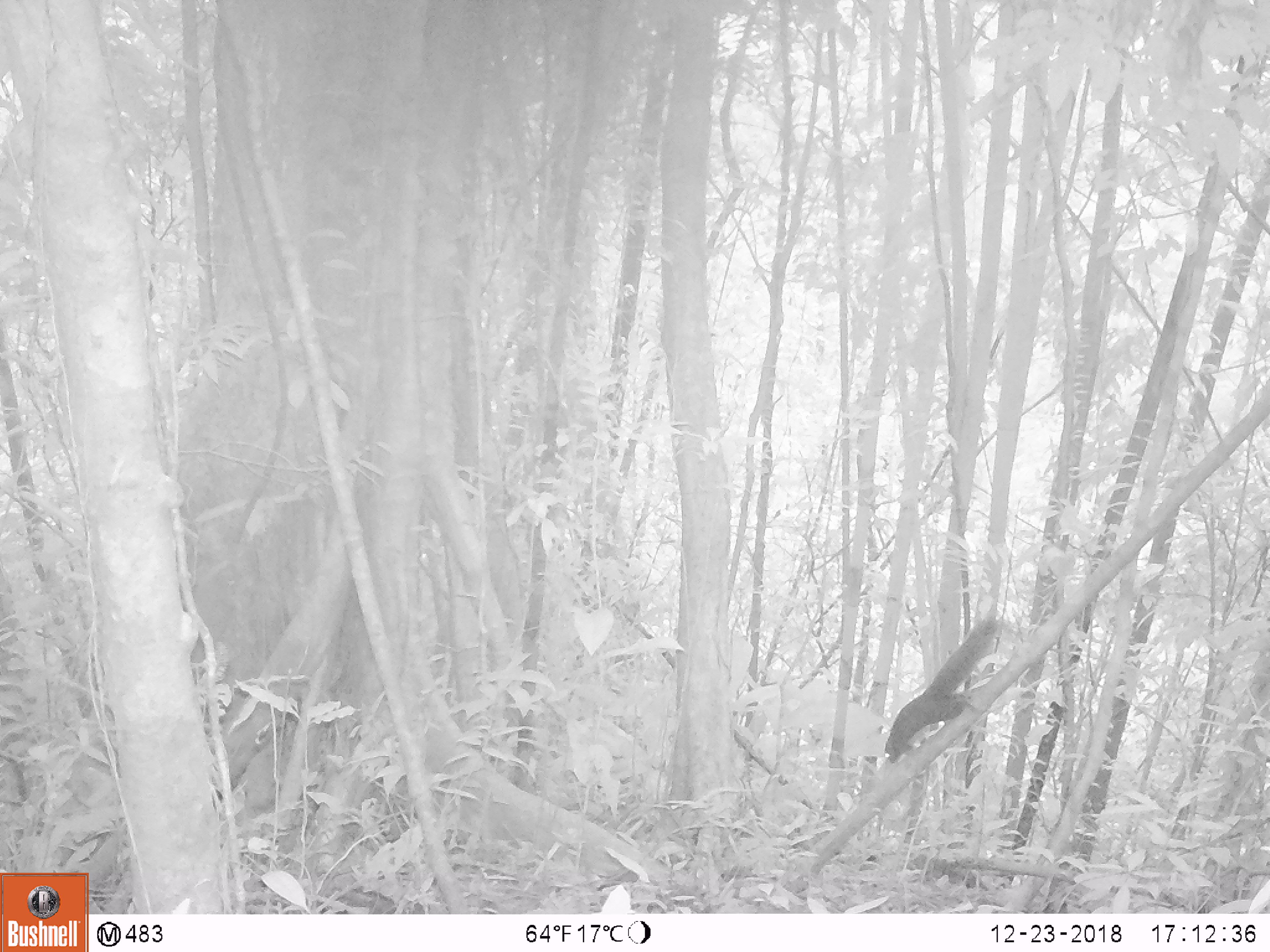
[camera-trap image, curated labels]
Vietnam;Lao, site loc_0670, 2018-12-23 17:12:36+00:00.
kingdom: Animalia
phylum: Chordata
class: Mammalia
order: Rodentia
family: Sciuridae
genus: Dremomys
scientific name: Dremomys rufigenis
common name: red-cheeked squirrel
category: red cheeked squirrel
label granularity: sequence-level